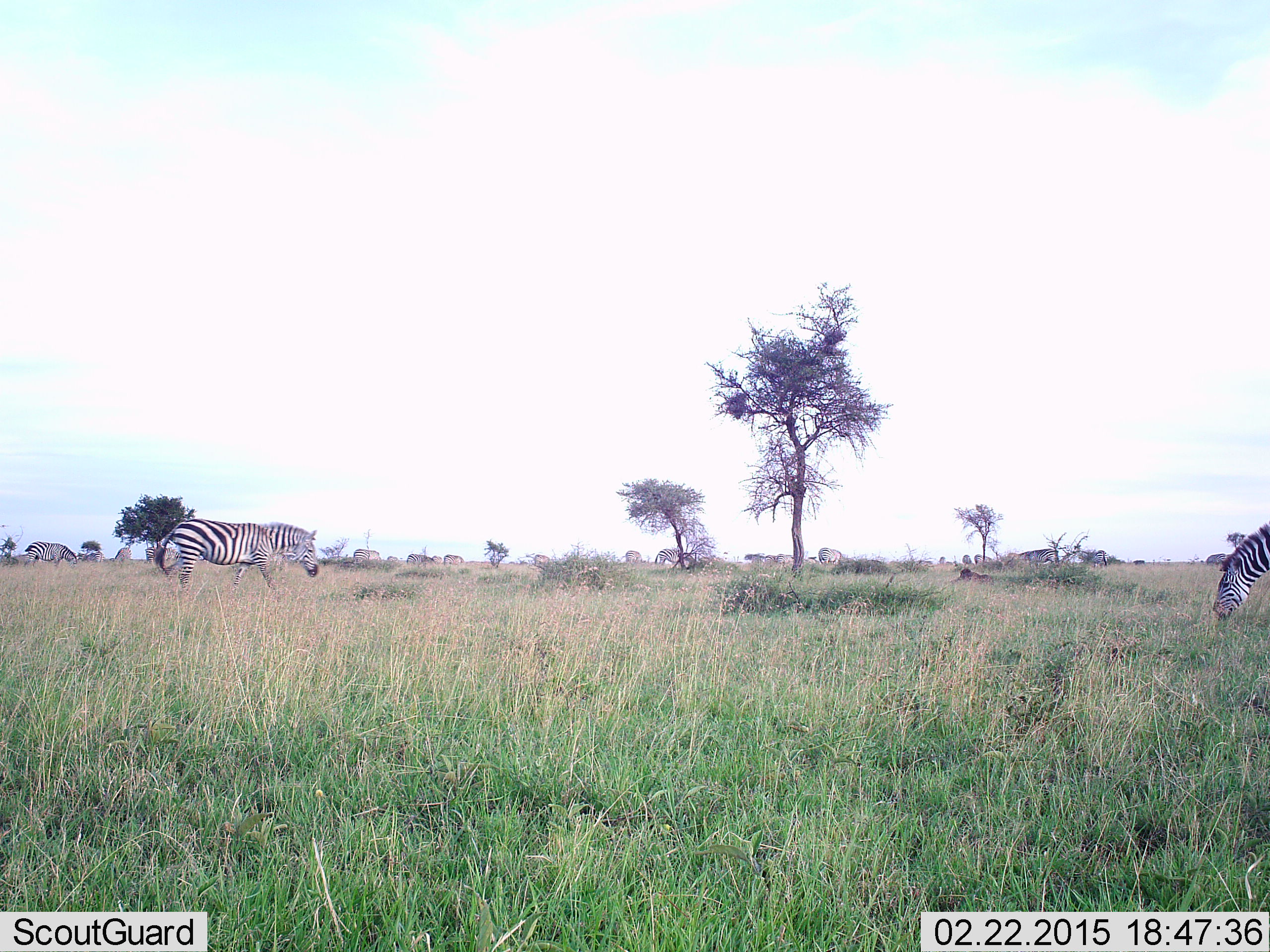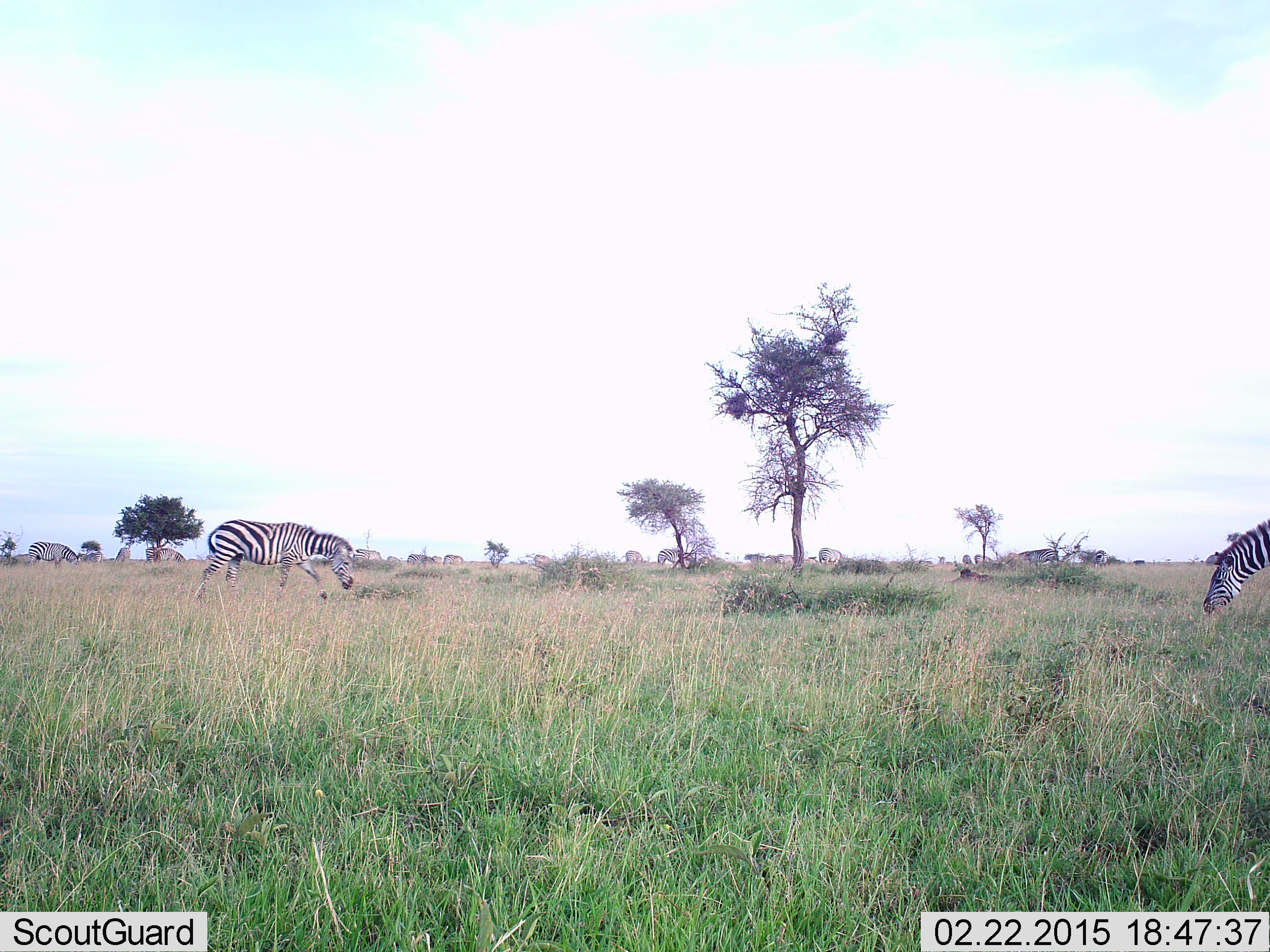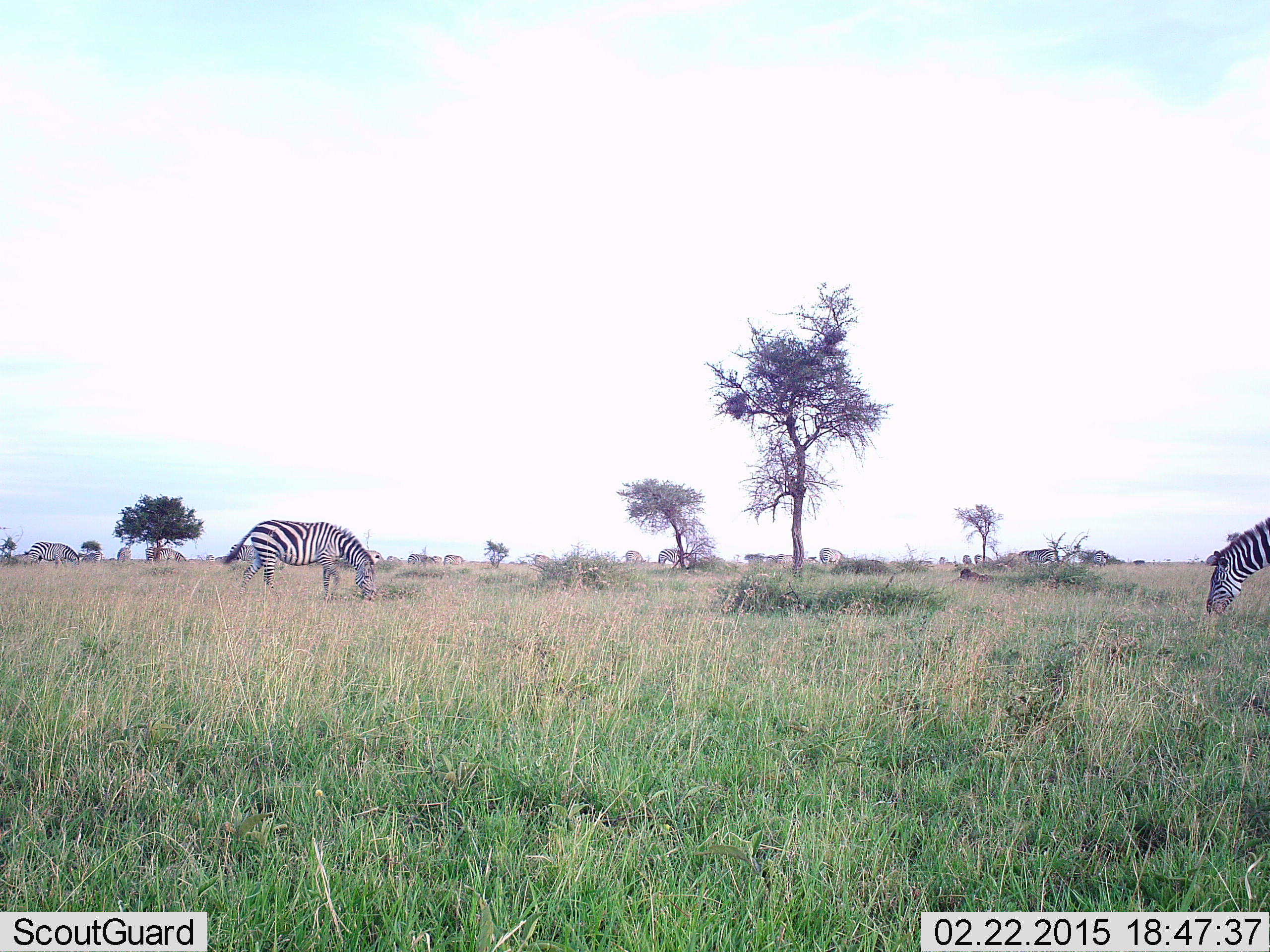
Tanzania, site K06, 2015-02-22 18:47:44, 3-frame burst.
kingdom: Animalia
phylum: Chordata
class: Mammalia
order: Perissodactyla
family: Equidae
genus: Equus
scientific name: Equus quagga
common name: plains zebra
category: zebra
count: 4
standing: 30%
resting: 0%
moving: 30%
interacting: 0%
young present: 0%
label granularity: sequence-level